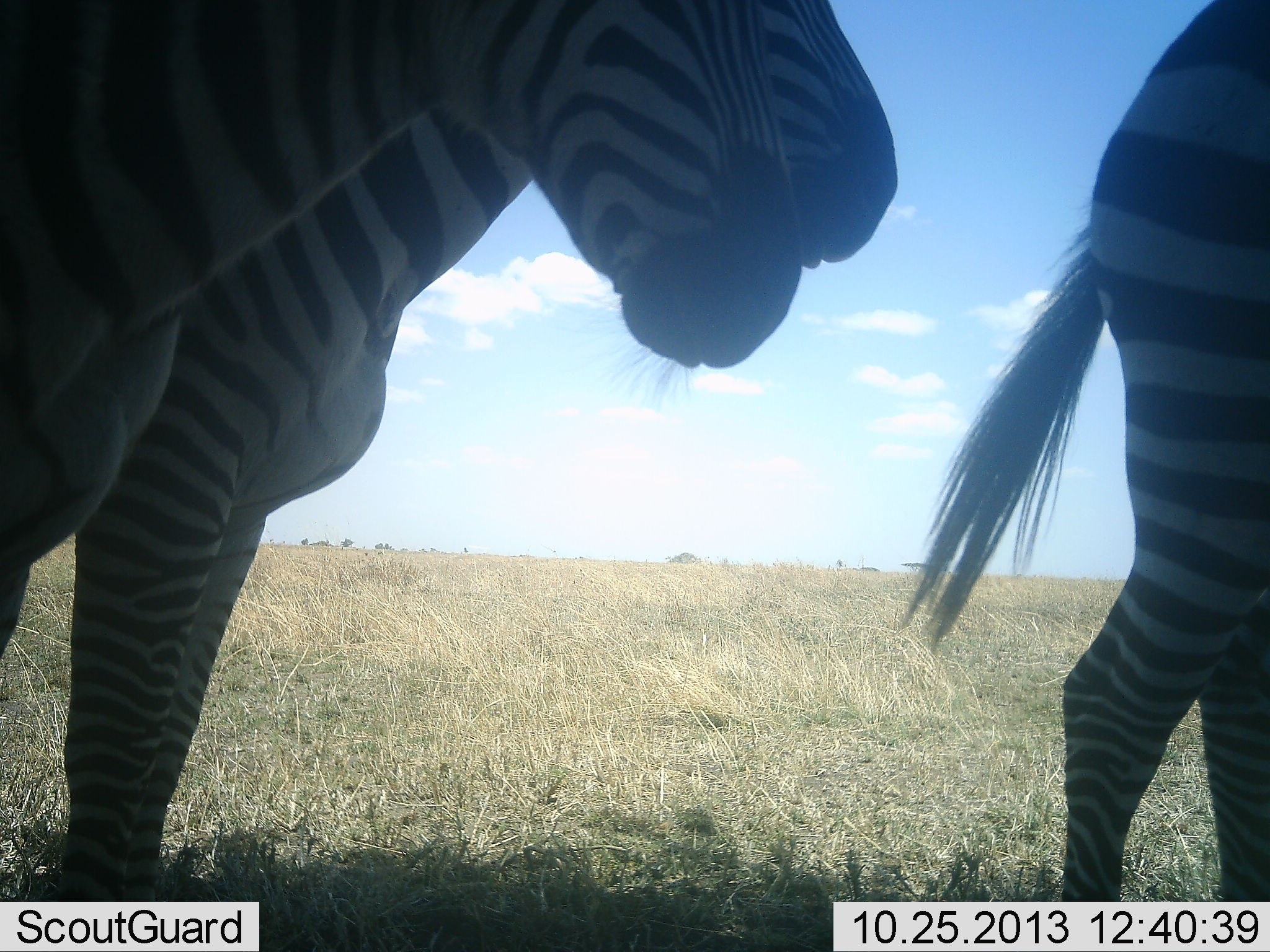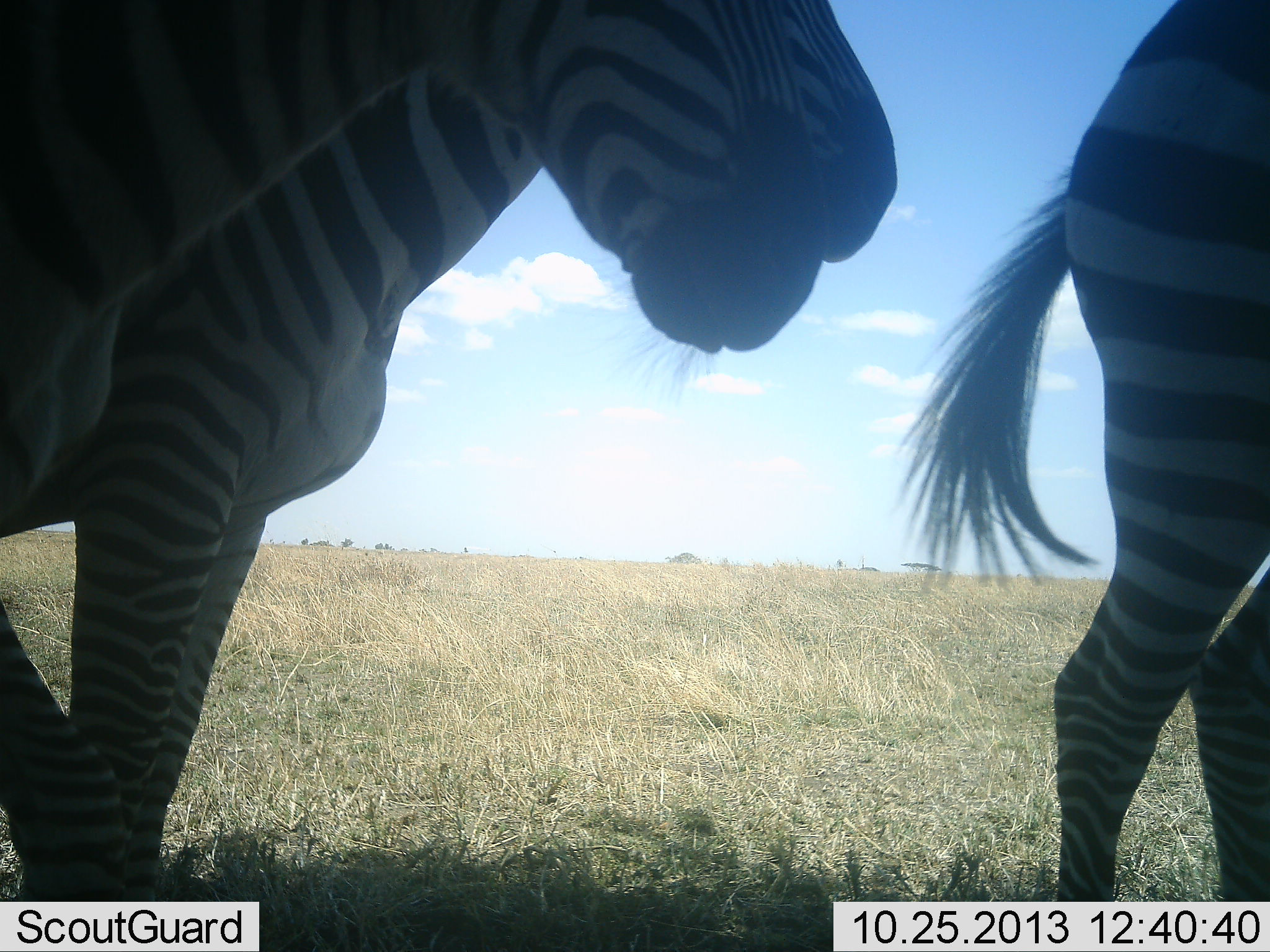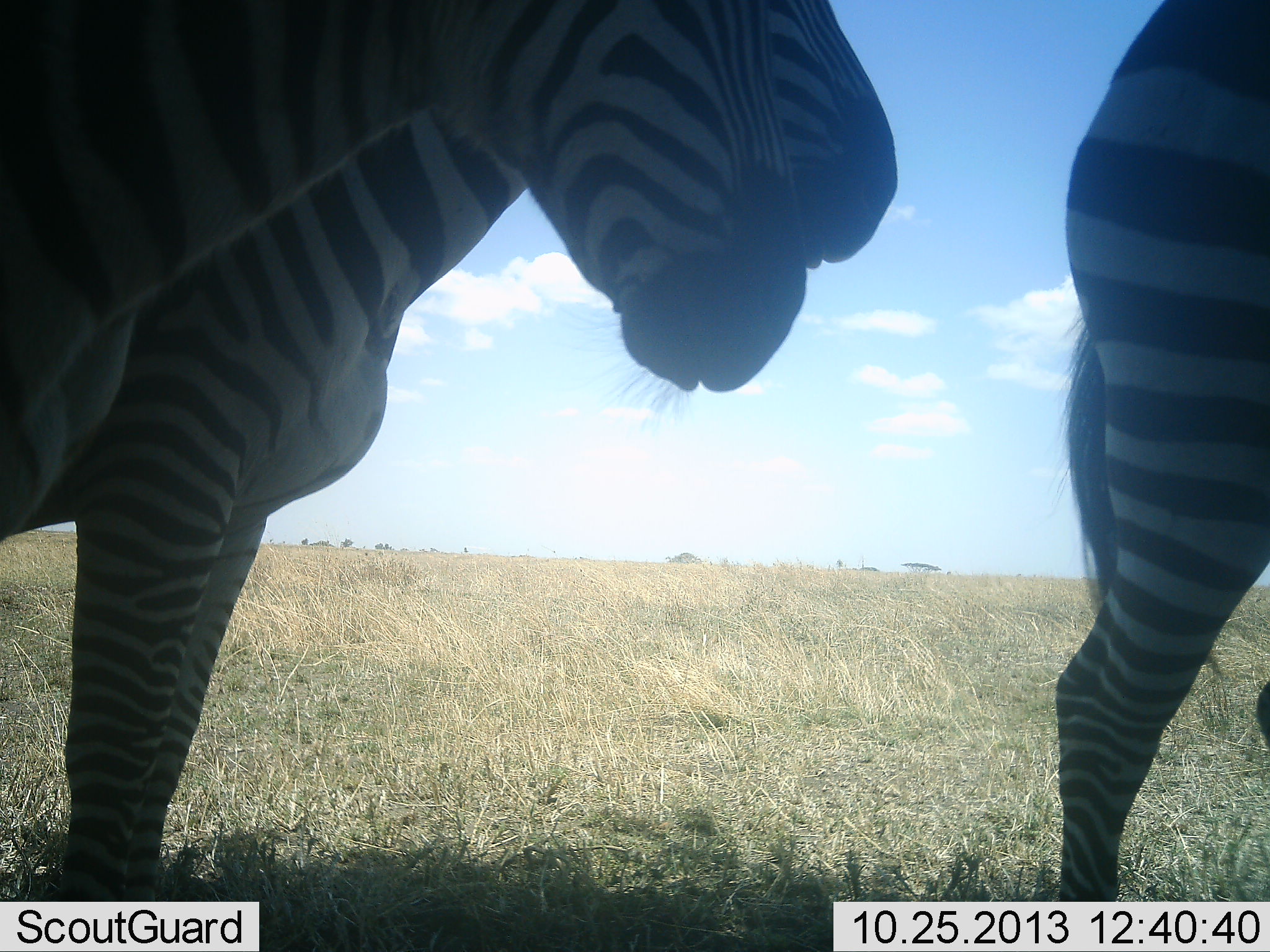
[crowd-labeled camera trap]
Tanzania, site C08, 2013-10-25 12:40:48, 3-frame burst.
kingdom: Animalia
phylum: Chordata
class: Mammalia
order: Perissodactyla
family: Equidae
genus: Equus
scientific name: Equus quagga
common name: plains zebra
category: zebra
Zebra (plains zebra) (Equus quagga), count 3. Behavior (volunteer vote fractions): standing 90%, resting 0%, moving 20%, interacting 0%. Young present (vote fraction): 0%. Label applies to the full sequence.